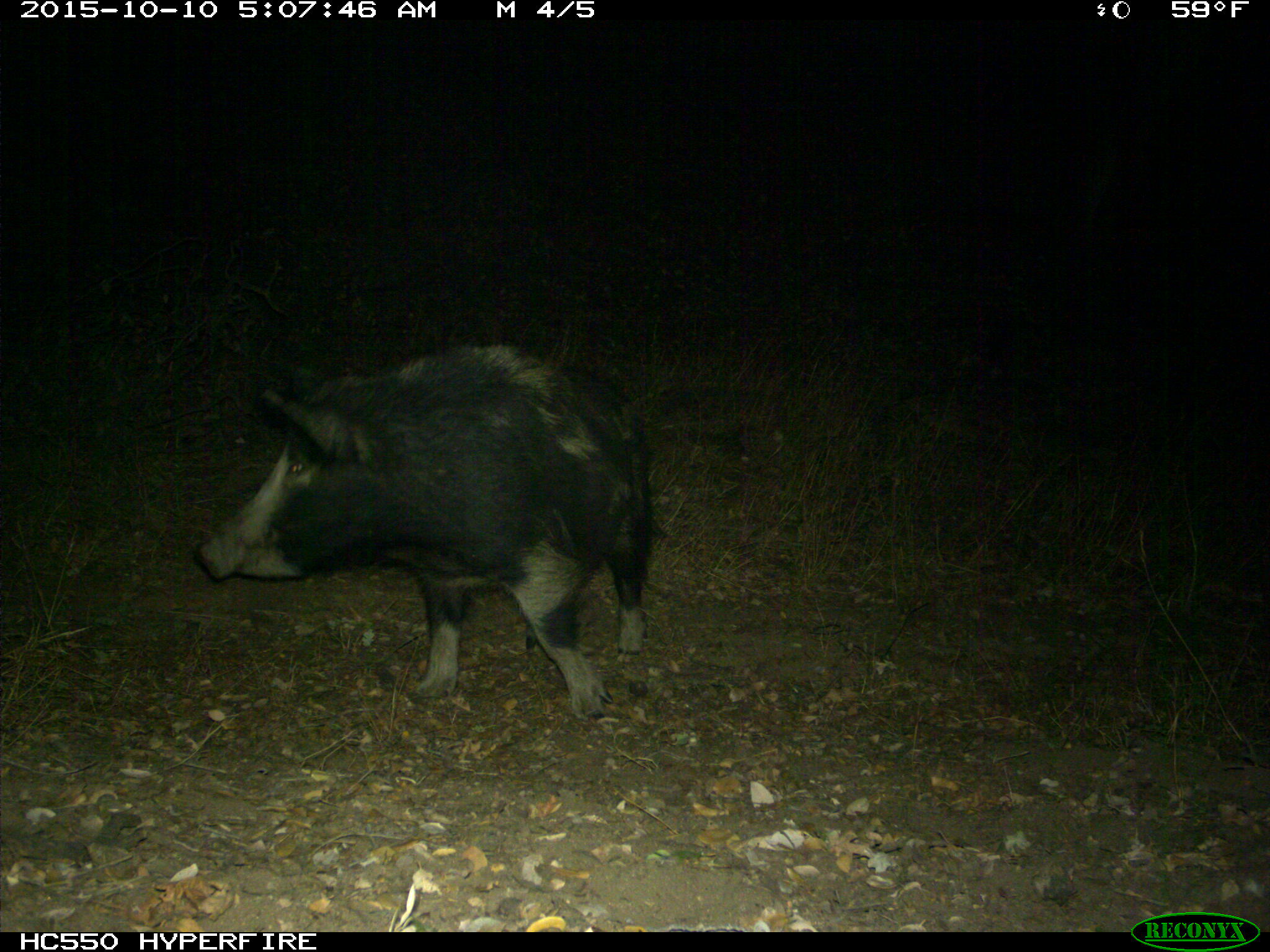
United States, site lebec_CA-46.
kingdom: Animalia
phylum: Chordata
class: Mammalia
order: Artiodactyla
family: Suidae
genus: Sus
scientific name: Sus scrofa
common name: wild boar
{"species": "Sus scrofa (wild boar)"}